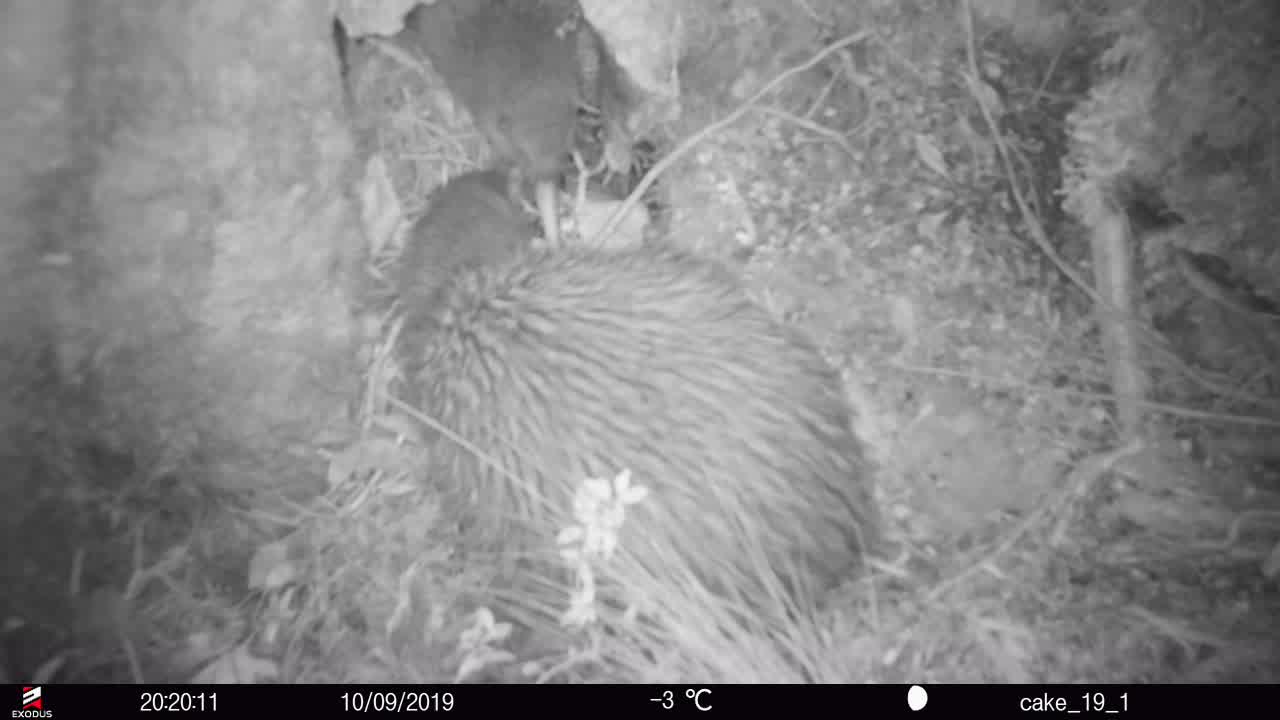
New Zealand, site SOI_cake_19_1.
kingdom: Animalia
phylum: Chordata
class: Aves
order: Apterygiformes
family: Apterygidae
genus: Apteryx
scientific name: Apteryx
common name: kiwi